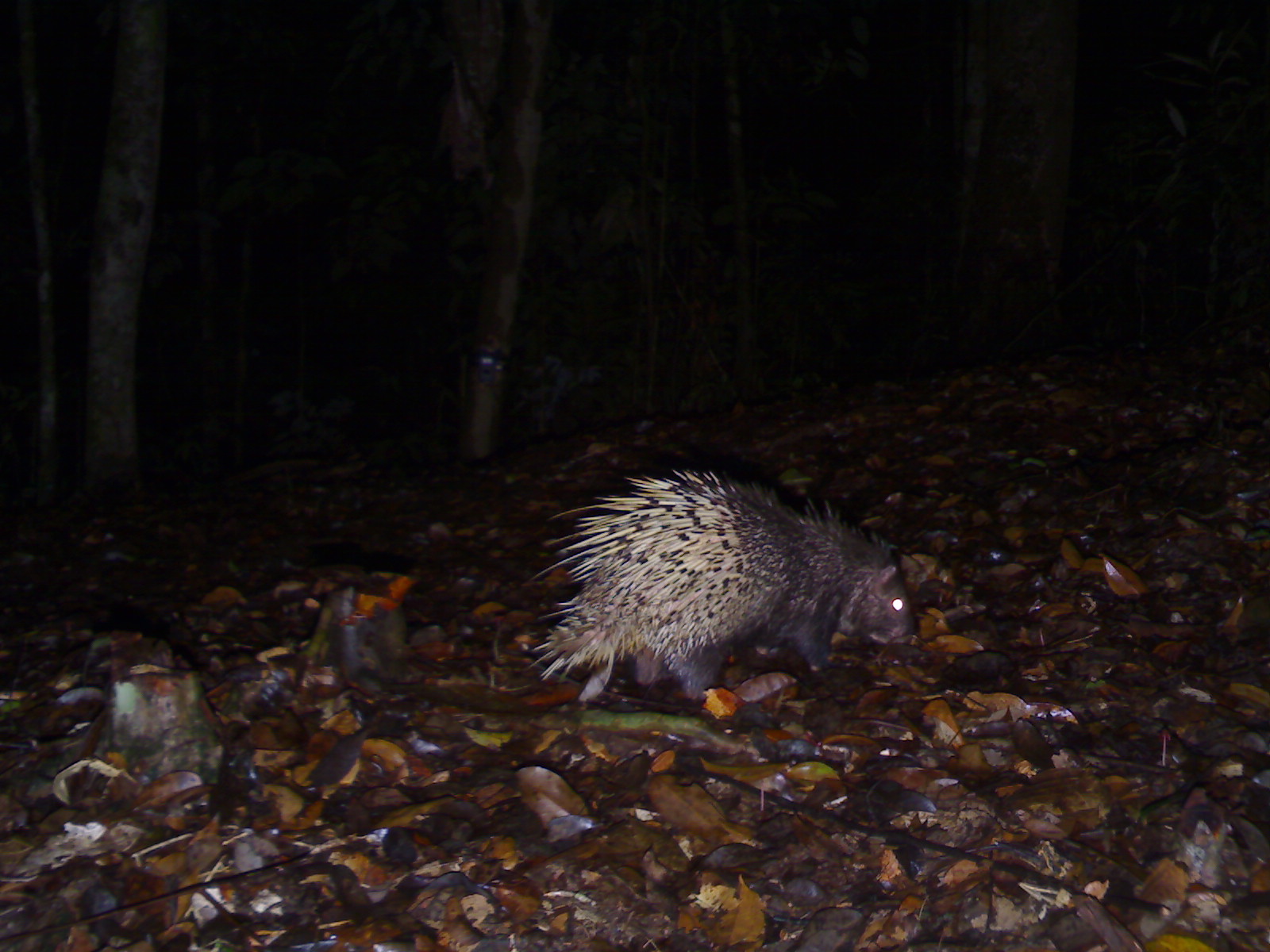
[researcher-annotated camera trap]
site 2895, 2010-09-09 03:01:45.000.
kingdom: Animalia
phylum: Chordata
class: Mammalia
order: Rodentia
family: Hystricidae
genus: Hystrix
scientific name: Hystrix brachyura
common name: east asian porcupine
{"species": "Hystrix brachyura (east asian porcupine)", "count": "1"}